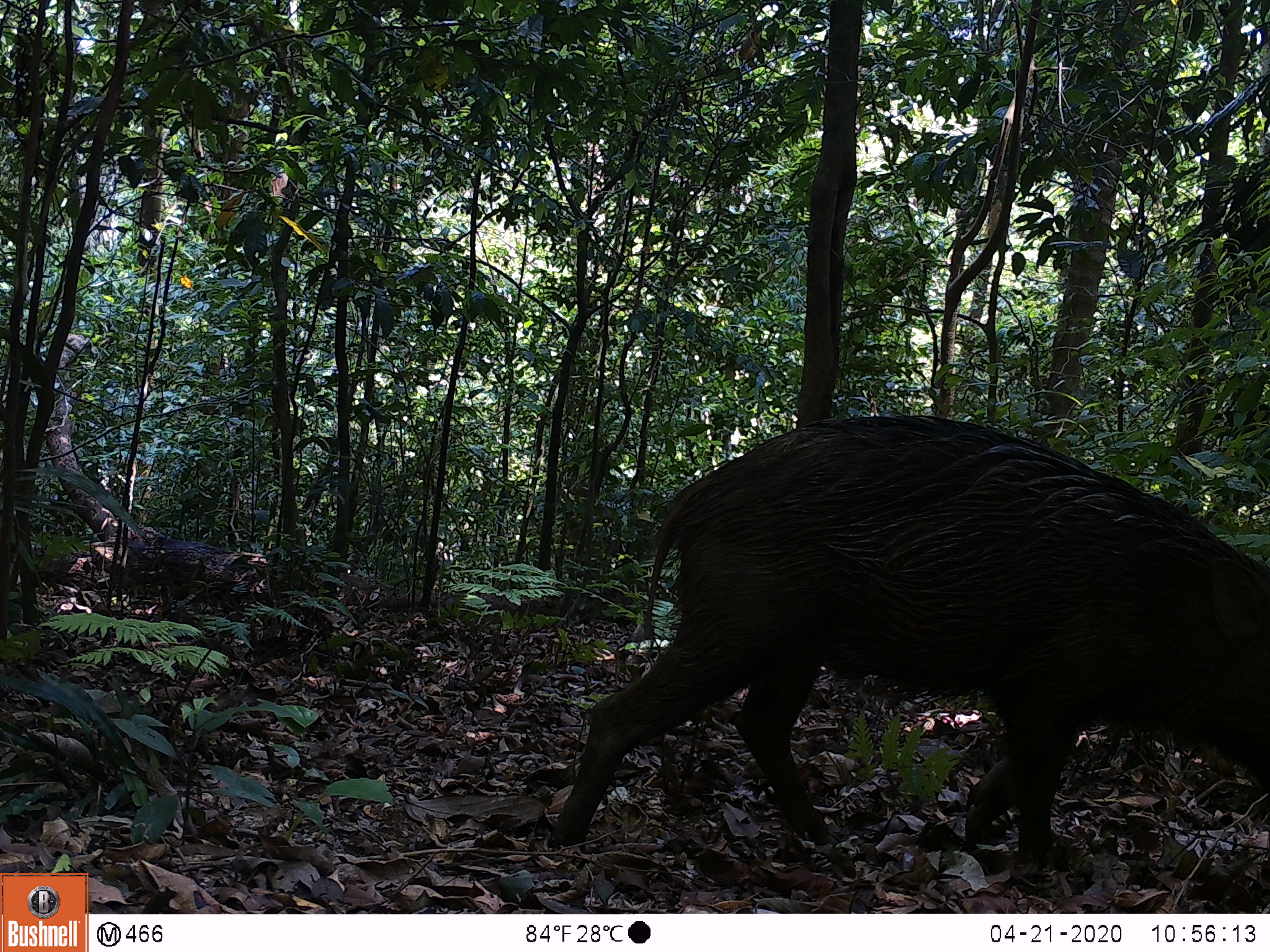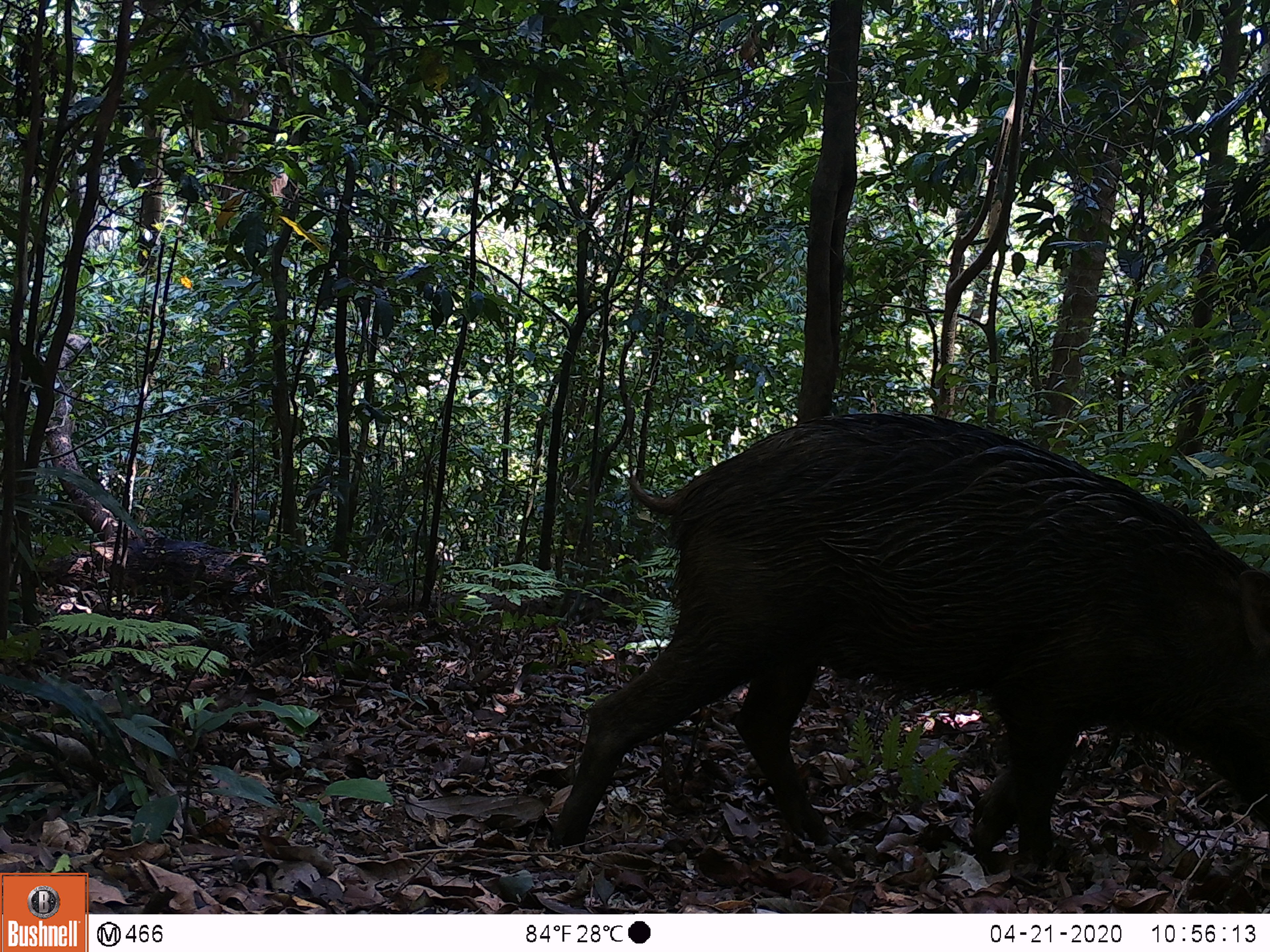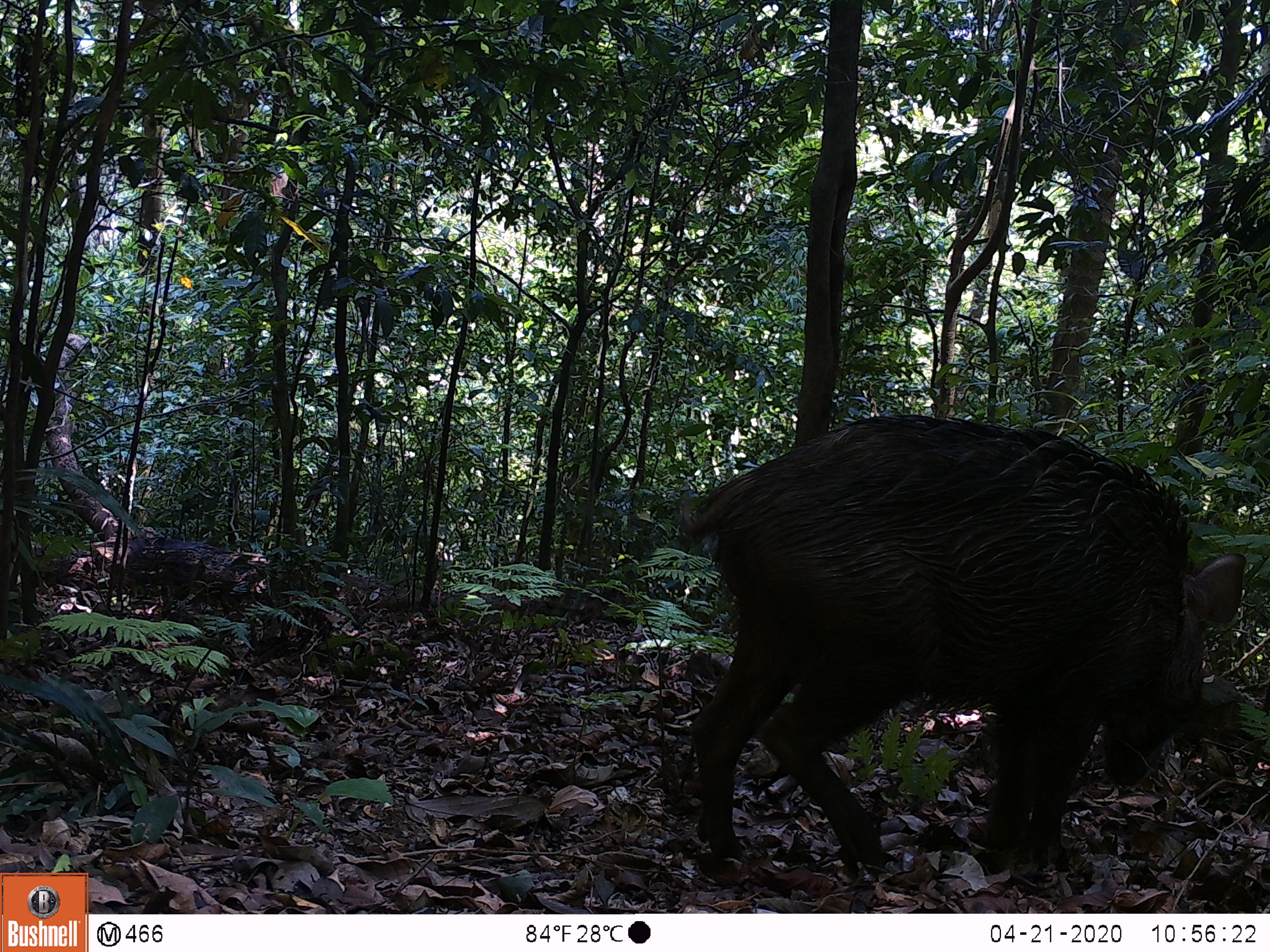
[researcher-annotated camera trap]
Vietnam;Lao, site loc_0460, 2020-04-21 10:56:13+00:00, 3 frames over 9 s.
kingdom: Animalia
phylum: Chordata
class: Mammalia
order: Artiodactyla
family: Suidae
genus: Sus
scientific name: Sus scrofa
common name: eurasian wild pig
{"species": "eurasian wild pig (Sus scrofa)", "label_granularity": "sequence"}